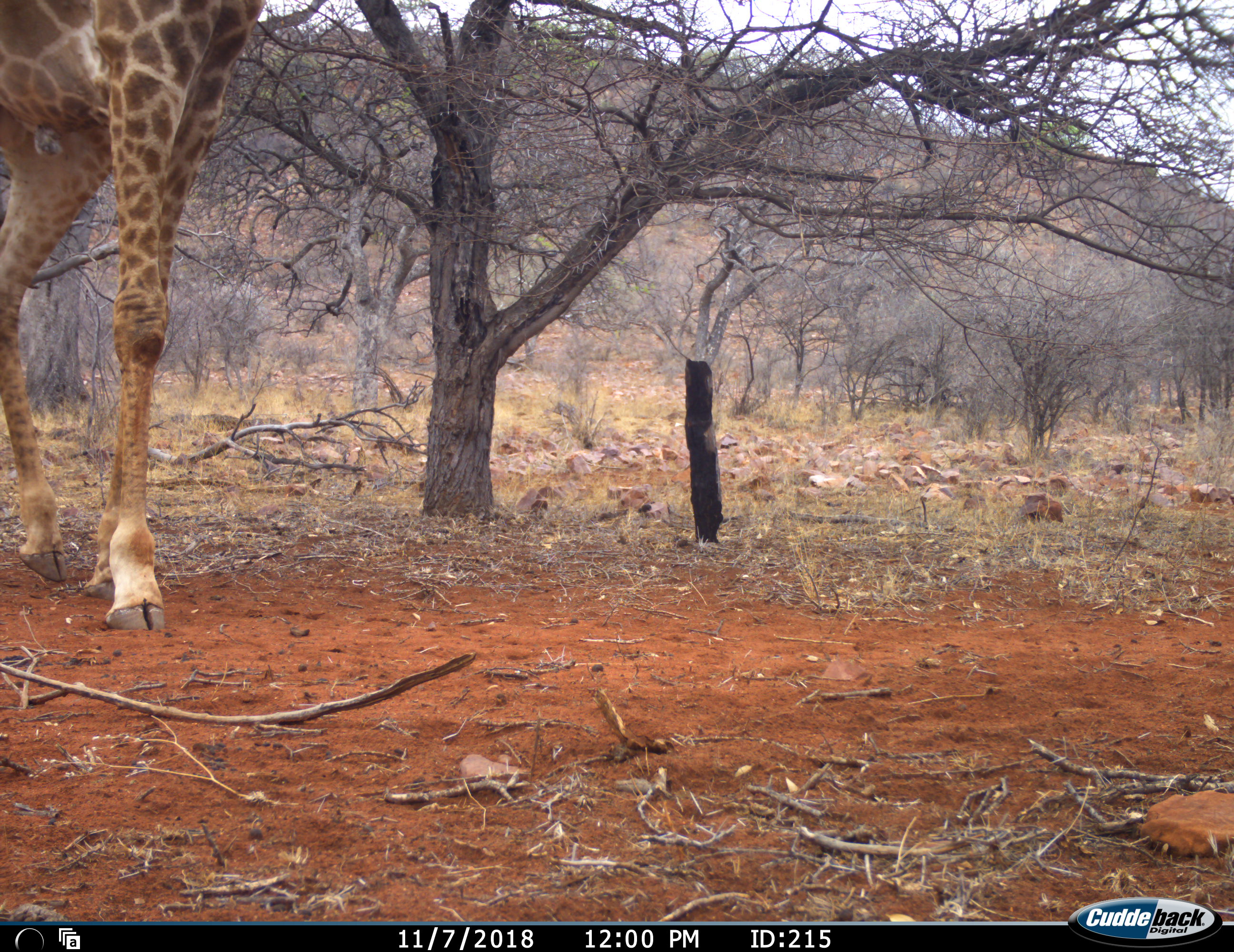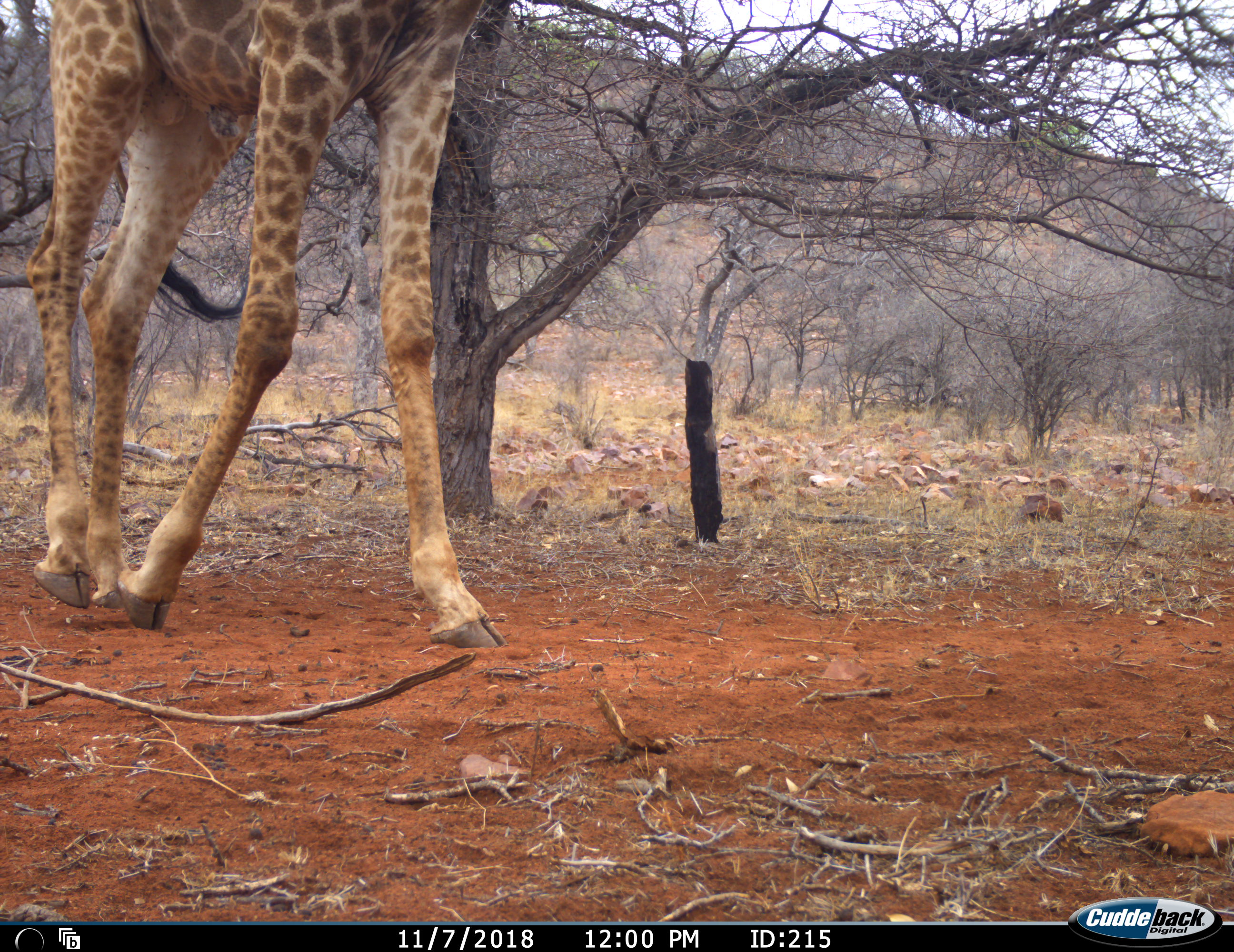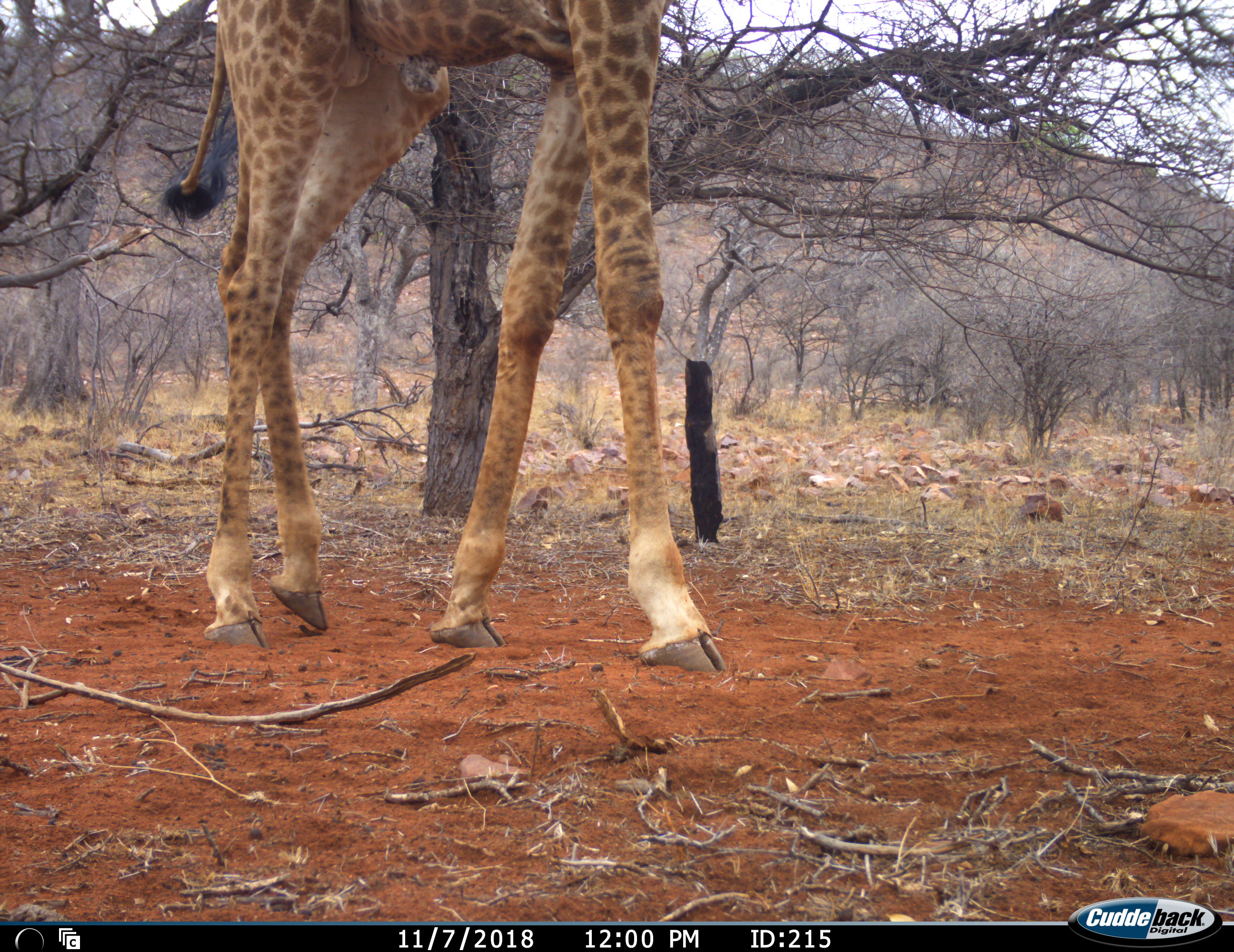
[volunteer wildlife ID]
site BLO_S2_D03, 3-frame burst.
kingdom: Animalia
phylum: Chordata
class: Mammalia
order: Artiodactyla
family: Giraffidae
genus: Giraffa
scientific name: Giraffa camelopardalis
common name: giraffe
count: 1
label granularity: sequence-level